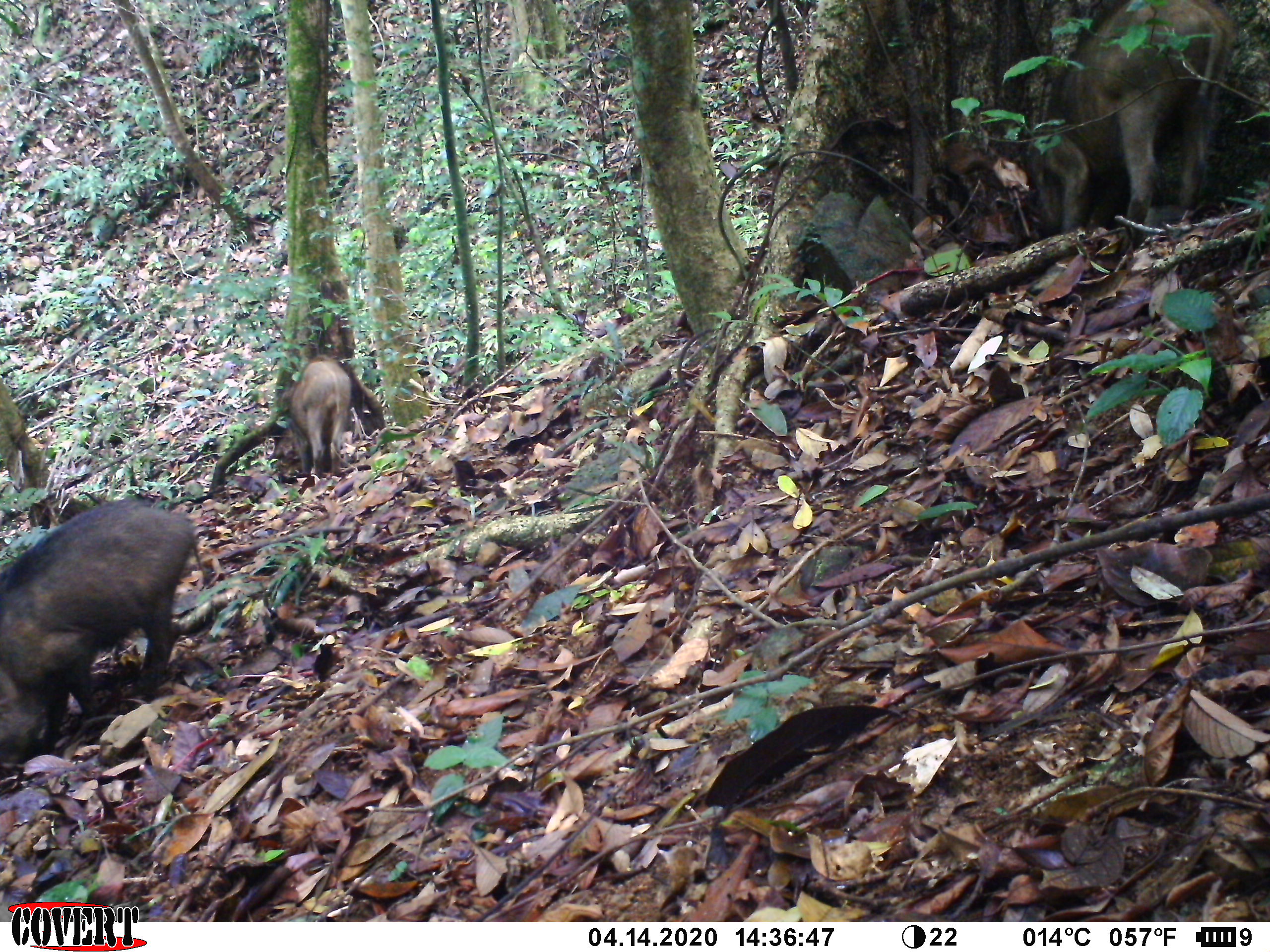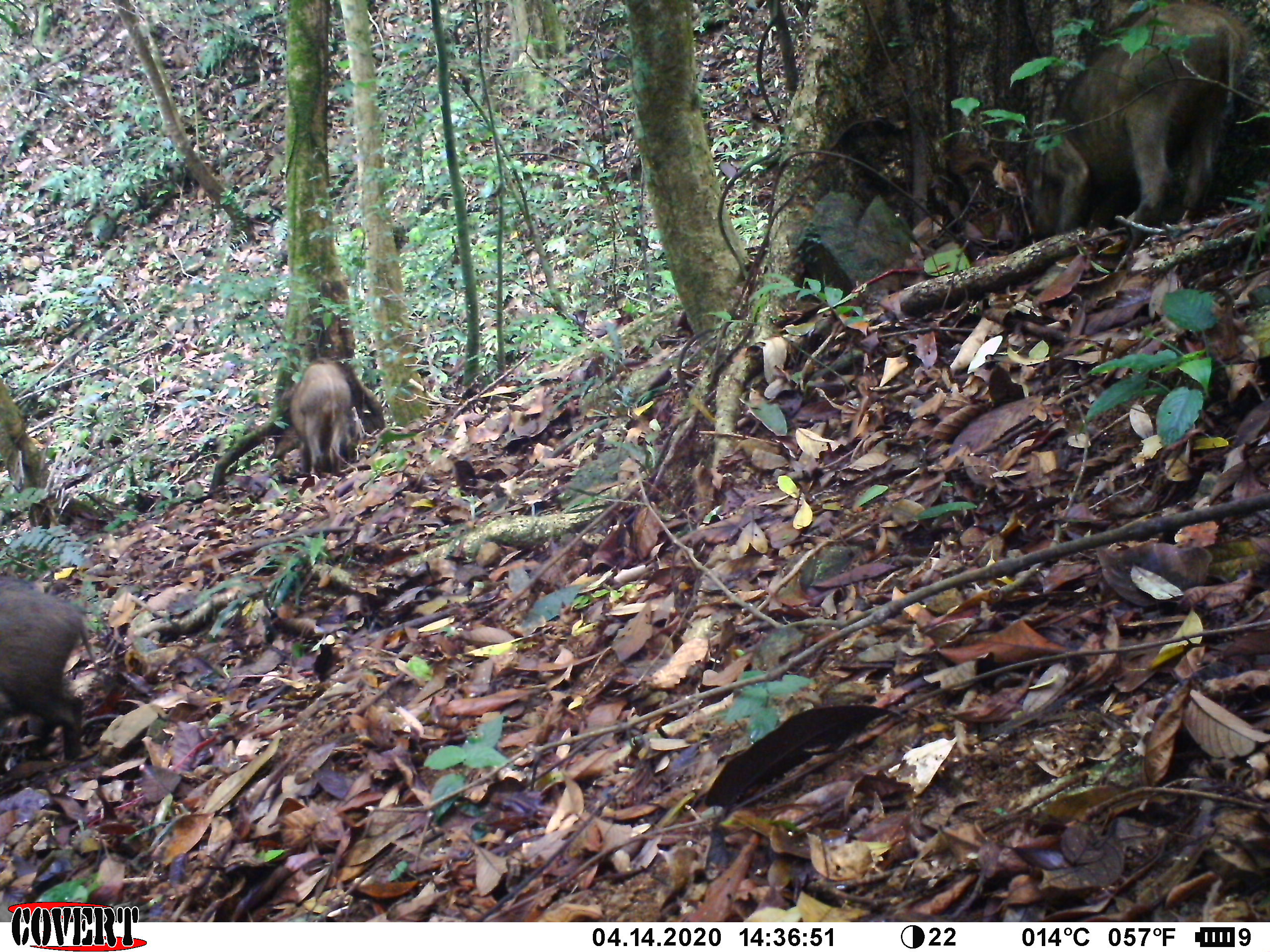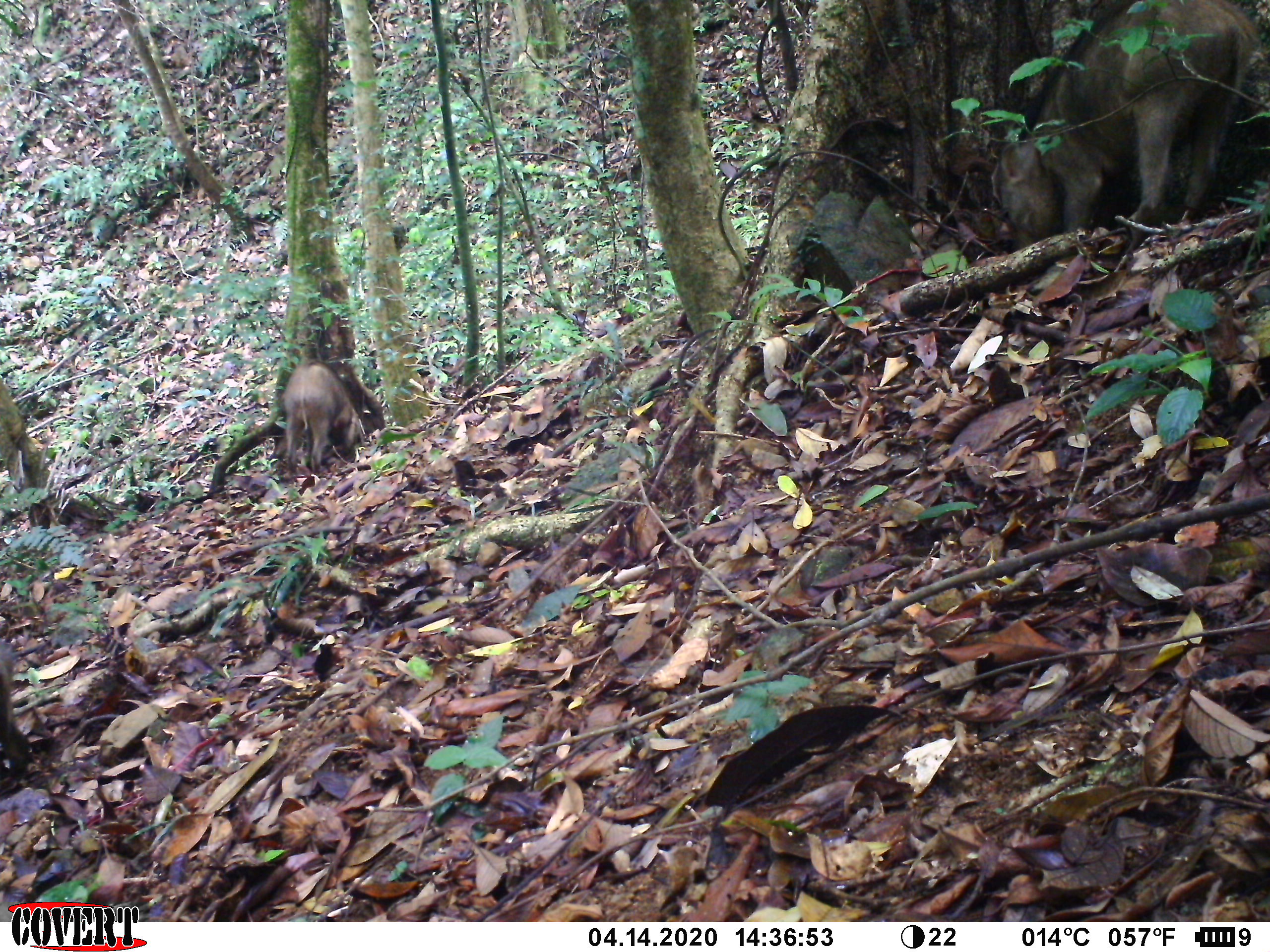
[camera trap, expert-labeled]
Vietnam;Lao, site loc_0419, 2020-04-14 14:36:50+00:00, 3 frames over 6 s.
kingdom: Animalia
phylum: Chordata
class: Mammalia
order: Artiodactyla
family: Suidae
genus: Sus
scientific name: Sus scrofa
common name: eurasian wild pig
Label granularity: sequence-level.